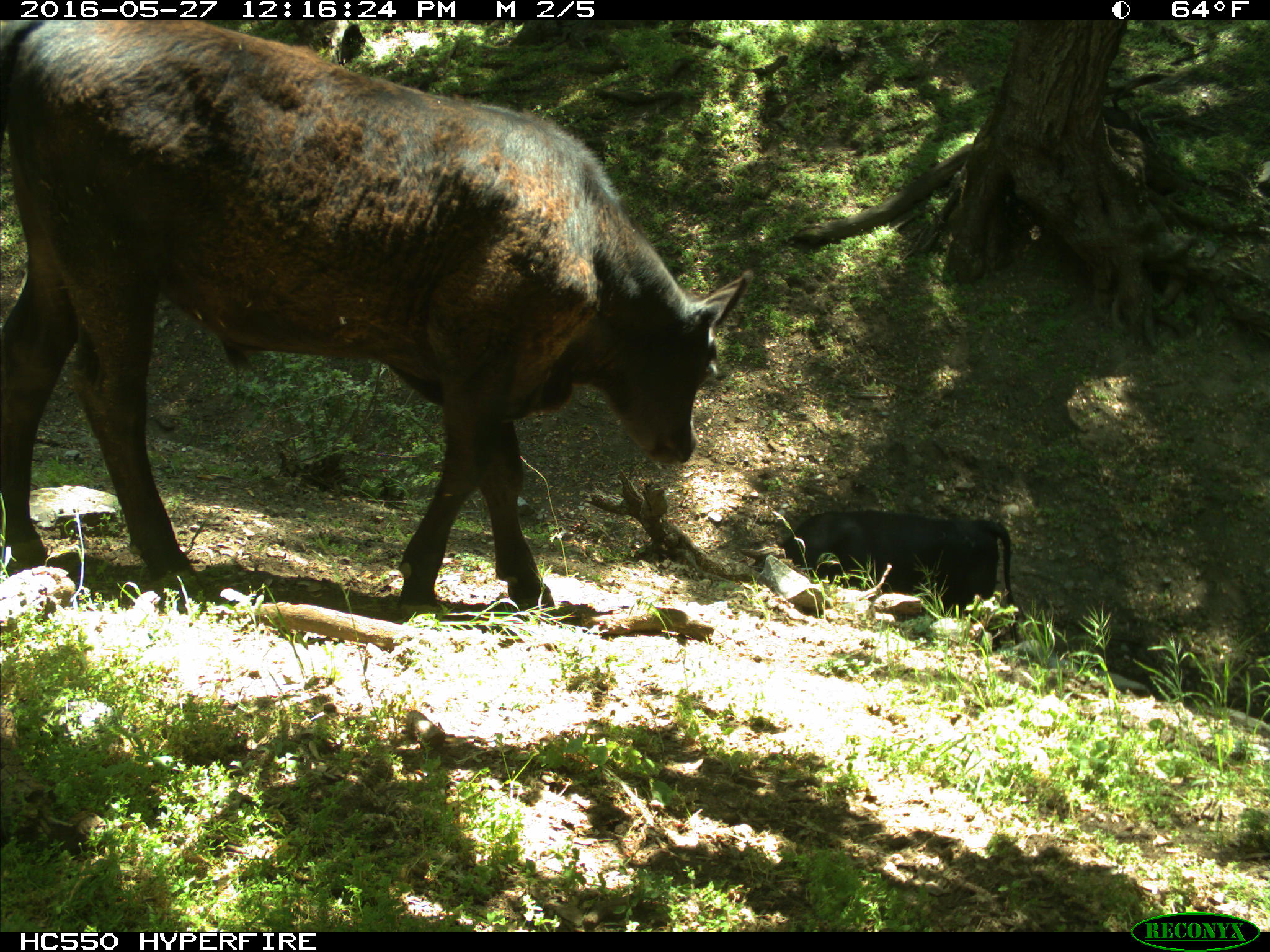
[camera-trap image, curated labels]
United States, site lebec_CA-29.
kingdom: Animalia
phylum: Chordata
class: Mammalia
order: Artiodactyla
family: Bovidae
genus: Bos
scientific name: Bos taurus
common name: domestic cow